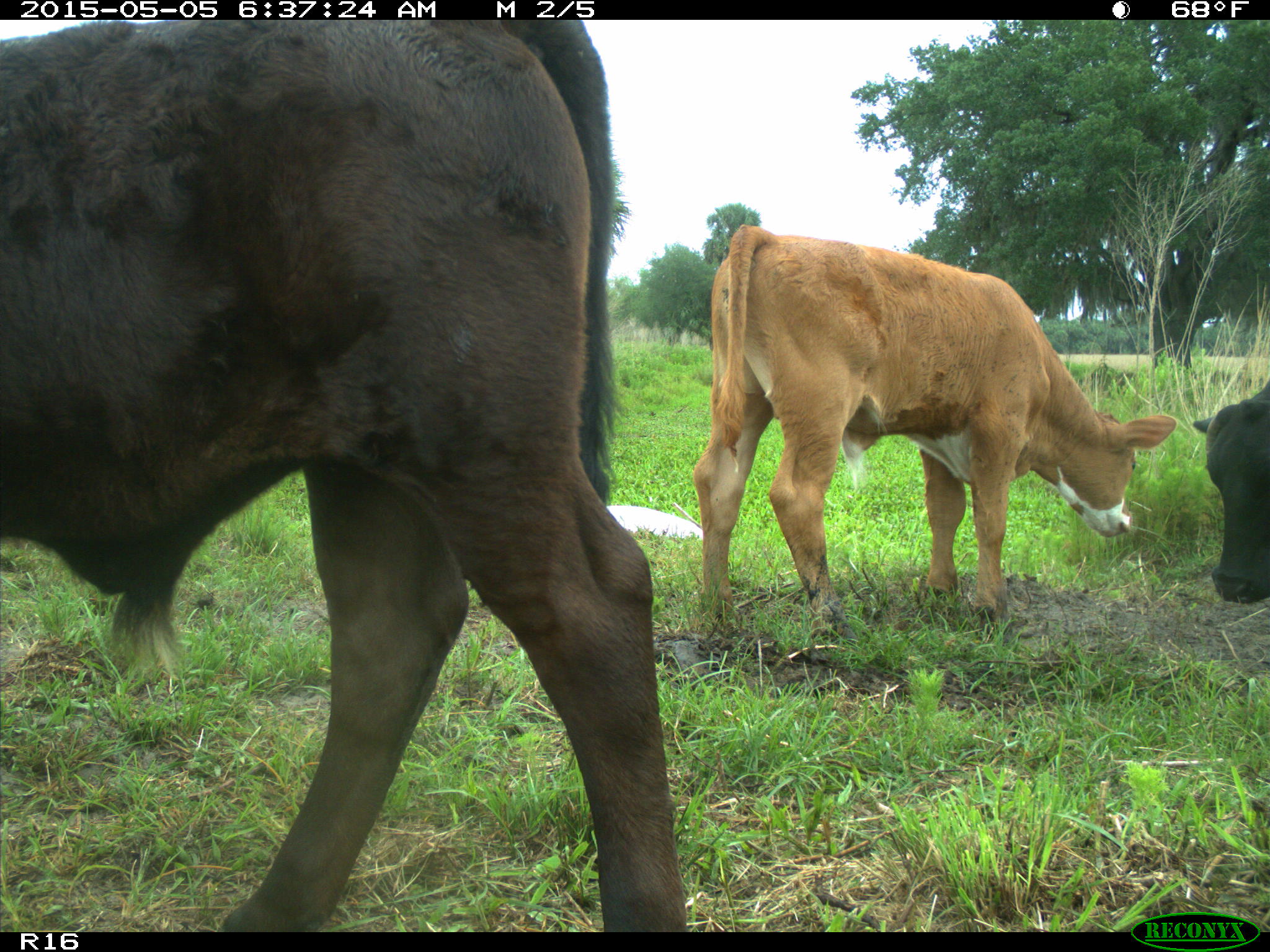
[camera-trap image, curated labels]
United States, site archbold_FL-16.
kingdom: Animalia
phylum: Chordata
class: Mammalia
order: Artiodactyla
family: Bovidae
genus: Bos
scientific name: Bos taurus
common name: domestic cow